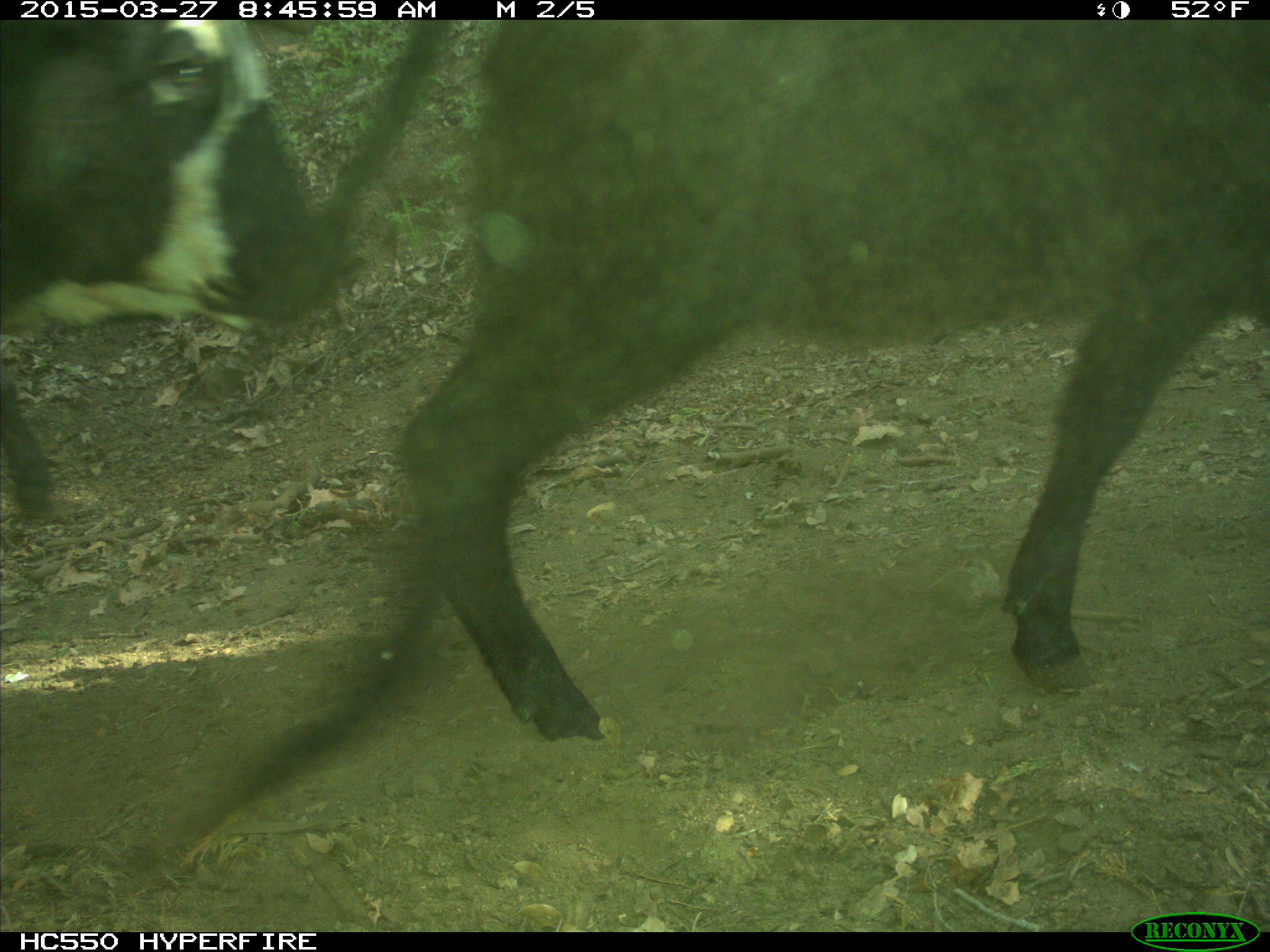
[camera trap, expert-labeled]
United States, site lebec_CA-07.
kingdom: Animalia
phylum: Chordata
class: Mammalia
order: Artiodactyla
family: Bovidae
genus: Bos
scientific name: Bos taurus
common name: domestic cow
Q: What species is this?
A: Bos taurus (domestic cow).